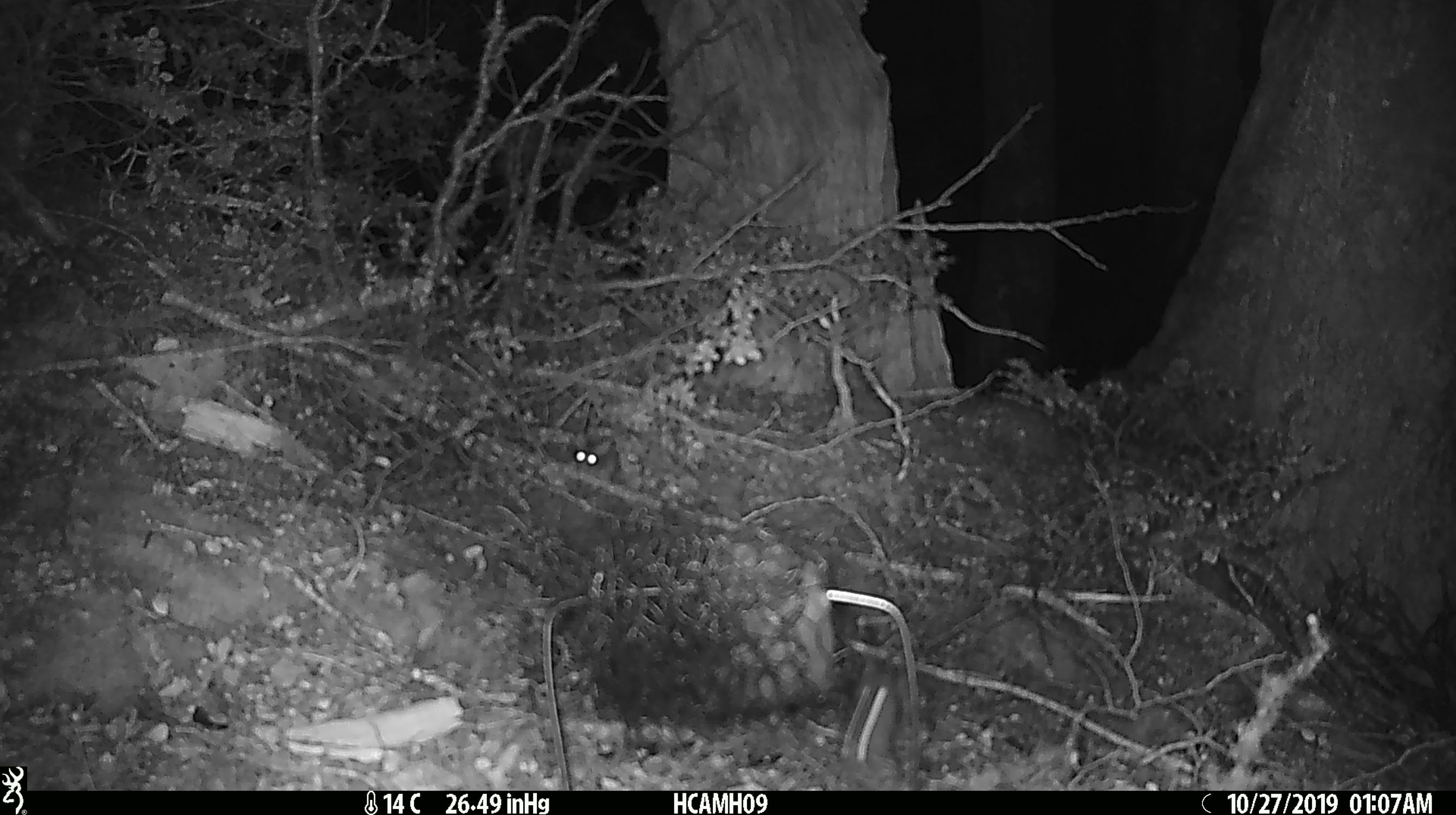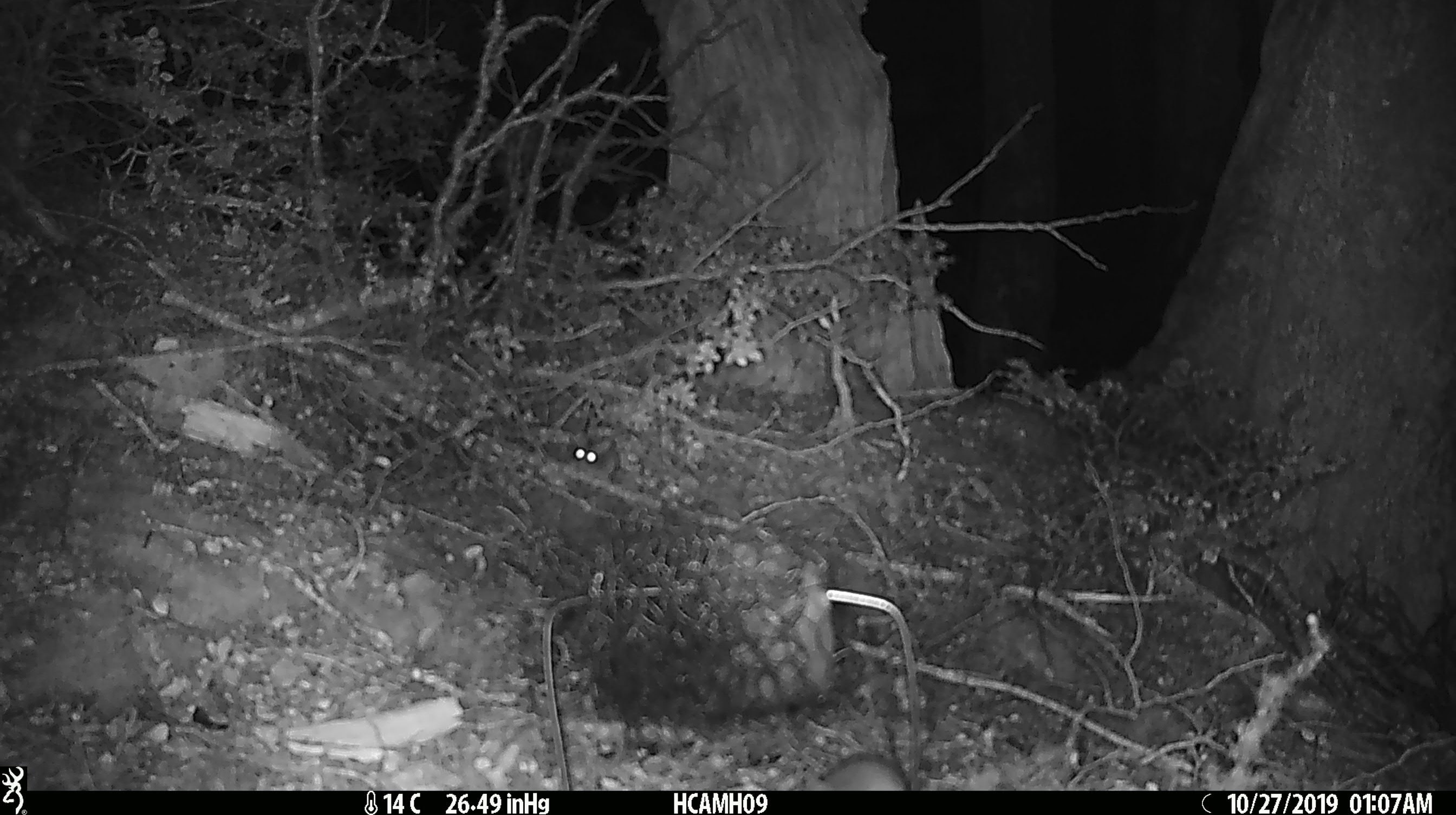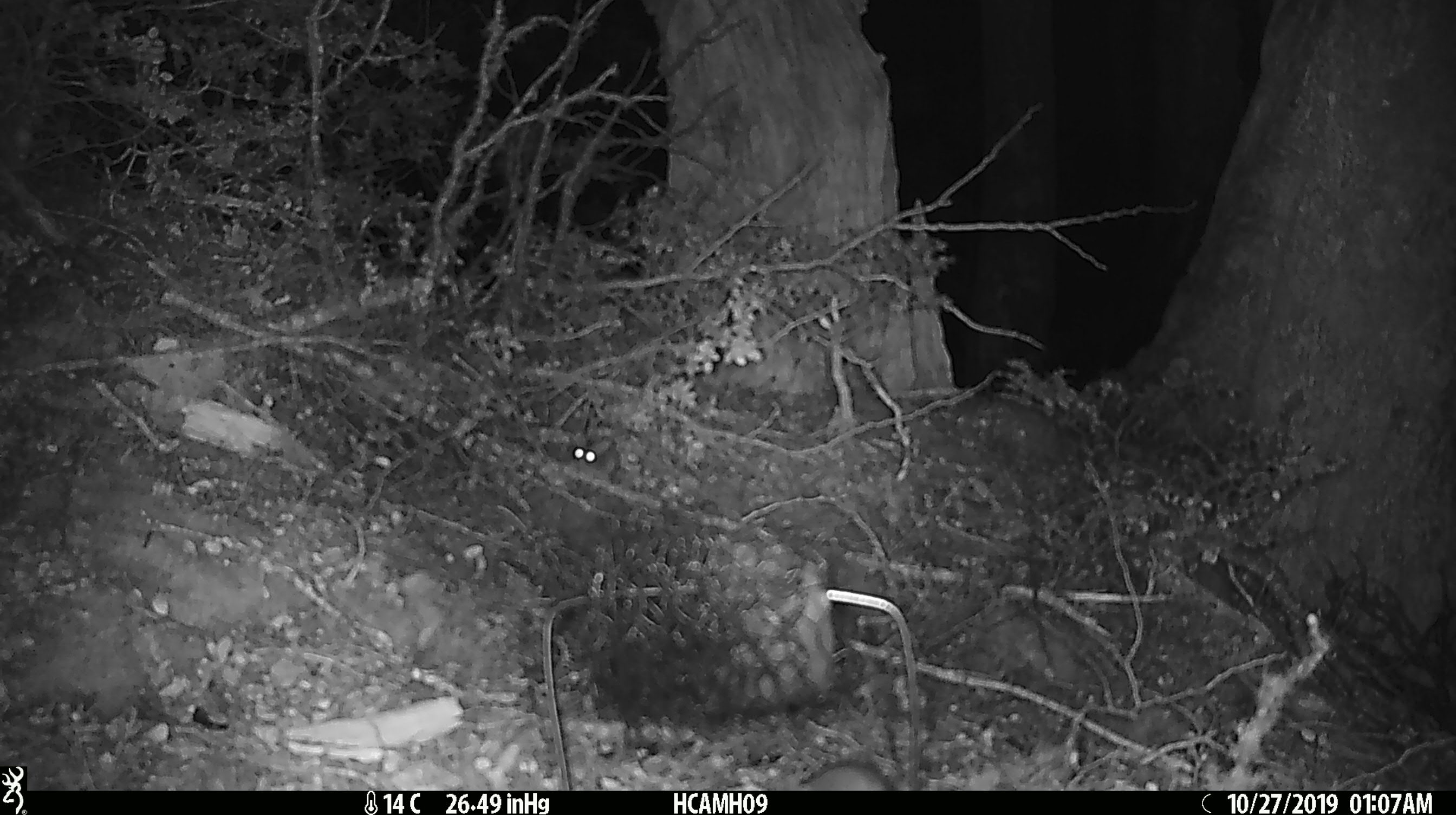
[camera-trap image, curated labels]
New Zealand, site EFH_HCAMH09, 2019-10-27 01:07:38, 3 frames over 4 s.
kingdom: Animalia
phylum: Chordata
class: Mammalia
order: Rodentia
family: Muridae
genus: Mus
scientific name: Mus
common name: mouse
Mouse (Mus).